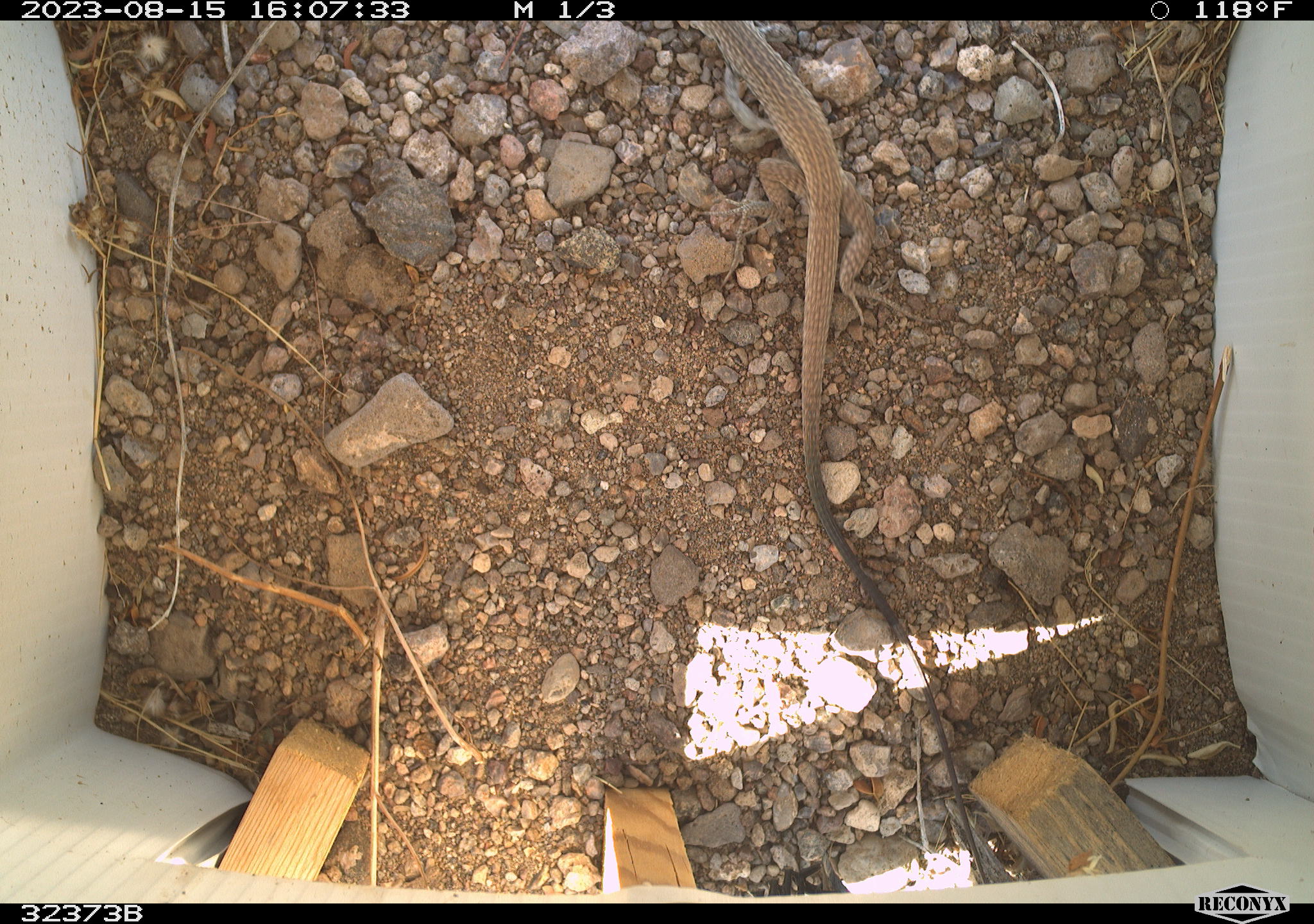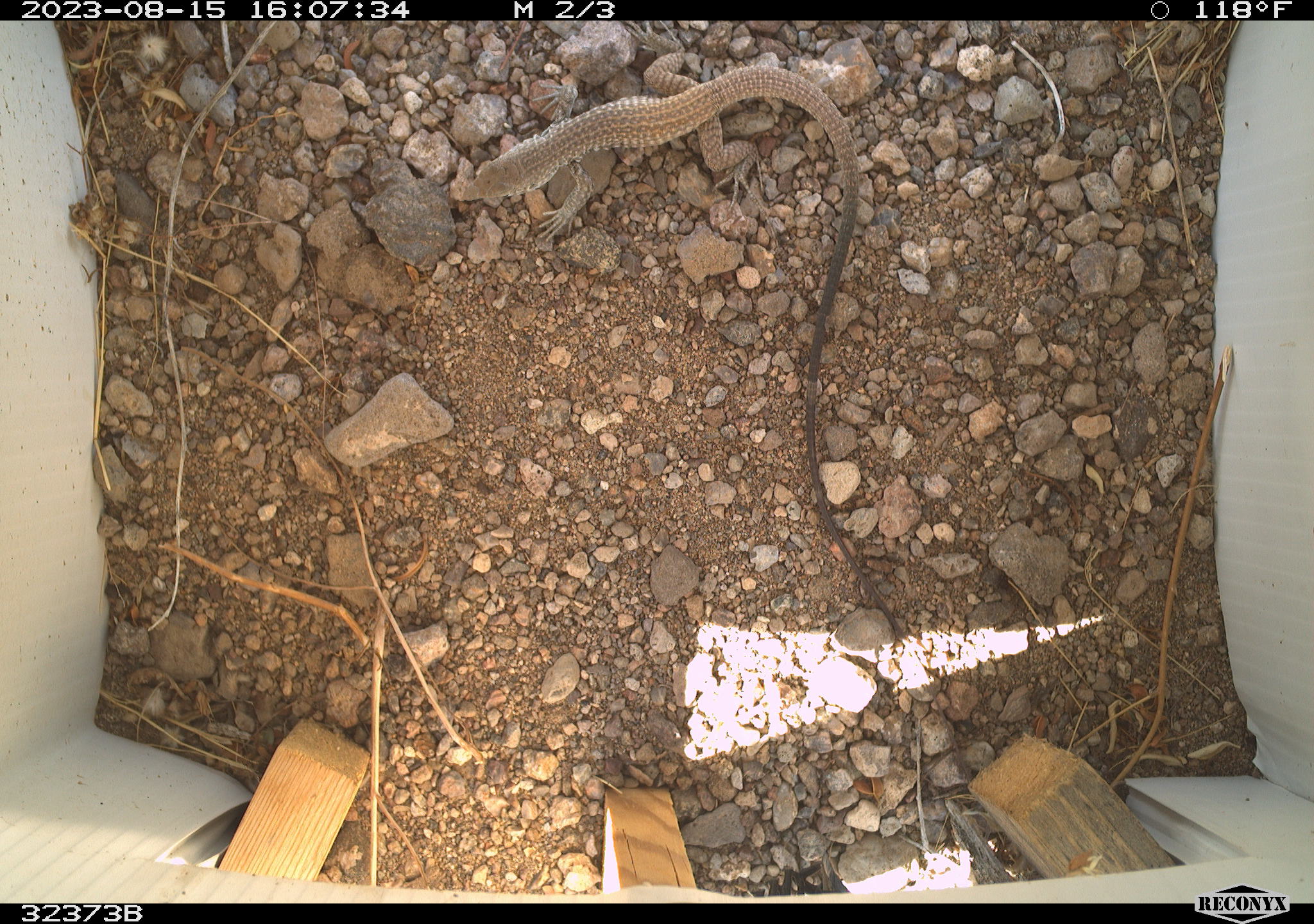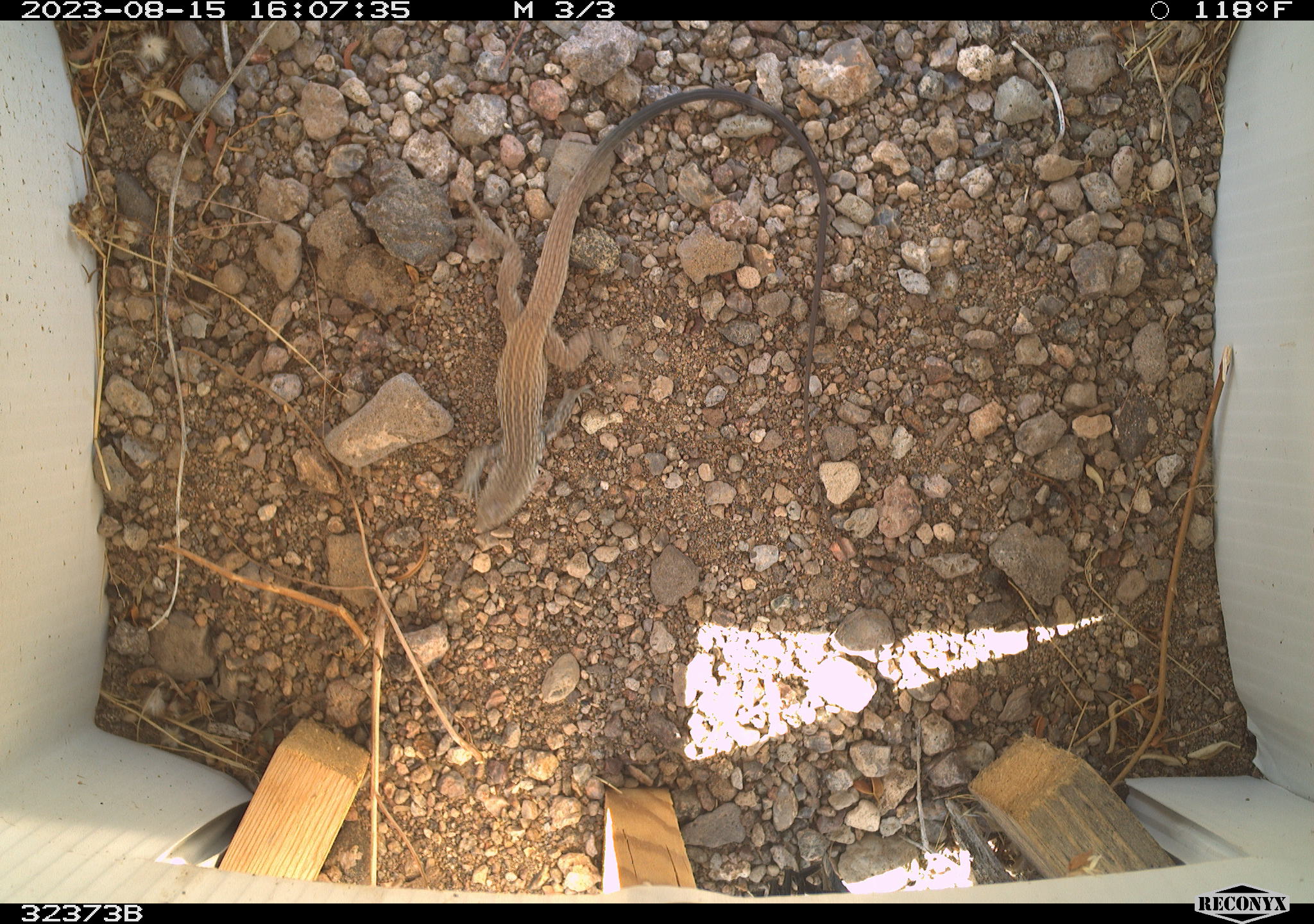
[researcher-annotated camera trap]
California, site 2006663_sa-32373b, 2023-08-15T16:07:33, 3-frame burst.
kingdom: Animalia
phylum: Chordata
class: Reptilia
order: Squamata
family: Teiidae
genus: Aspidoscelis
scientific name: Aspidoscelis tigris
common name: western whiptail